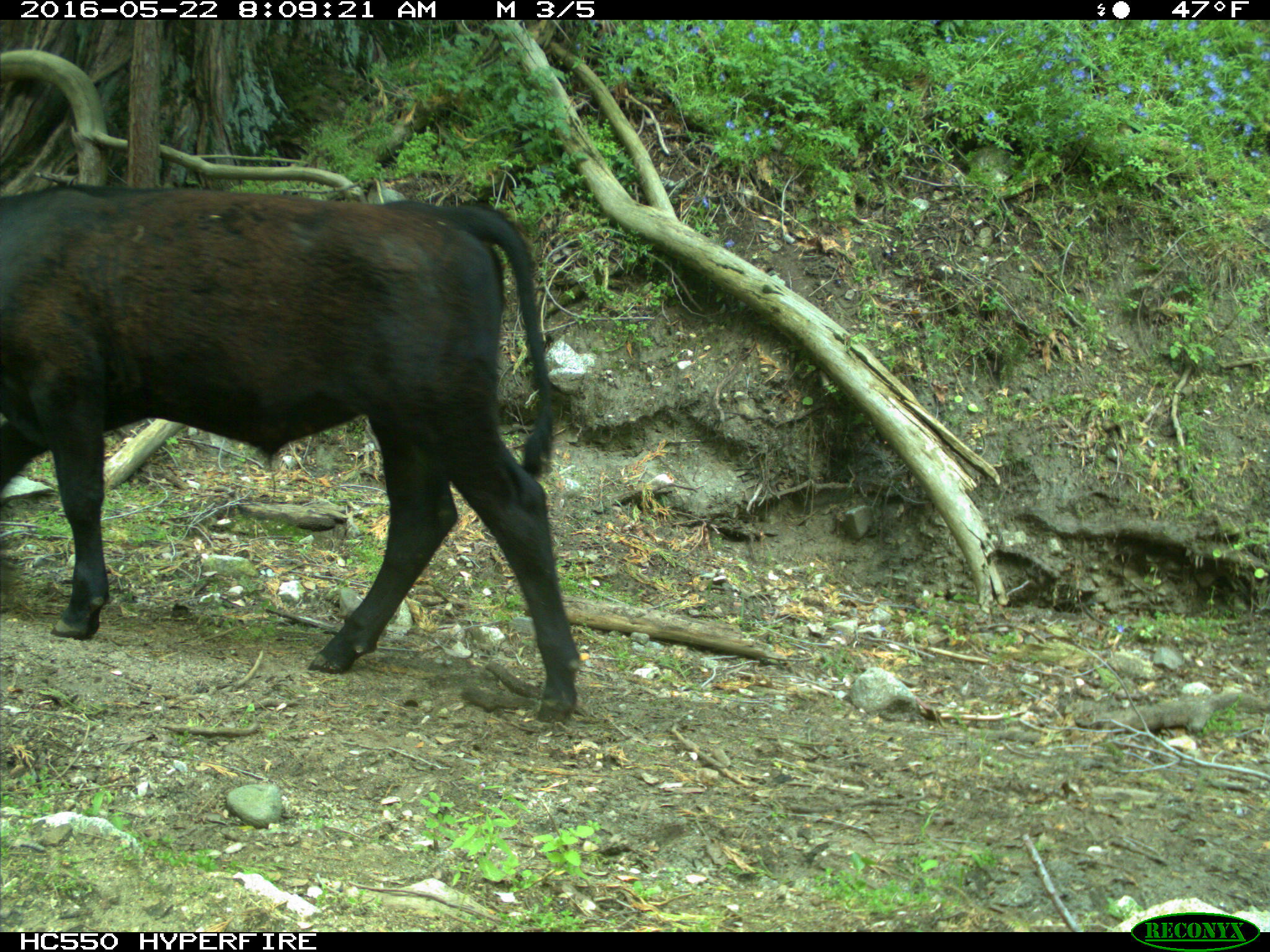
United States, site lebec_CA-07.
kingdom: Animalia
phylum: Chordata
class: Mammalia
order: Artiodactyla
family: Bovidae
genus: Bos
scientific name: Bos taurus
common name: domestic cow